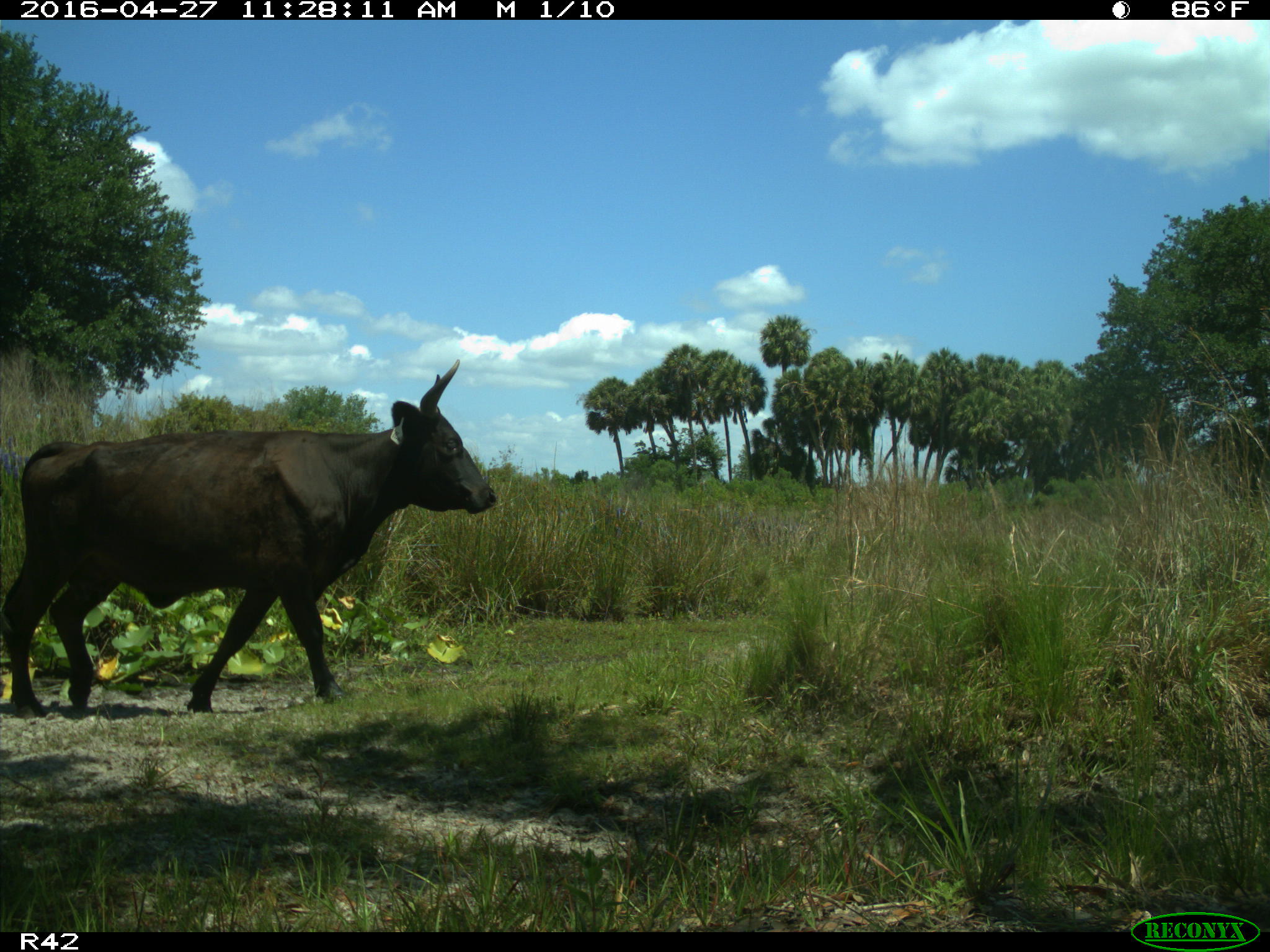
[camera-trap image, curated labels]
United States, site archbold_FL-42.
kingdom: Animalia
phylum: Chordata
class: Mammalia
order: Artiodactyla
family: Bovidae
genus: Bos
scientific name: Bos taurus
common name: domestic cow